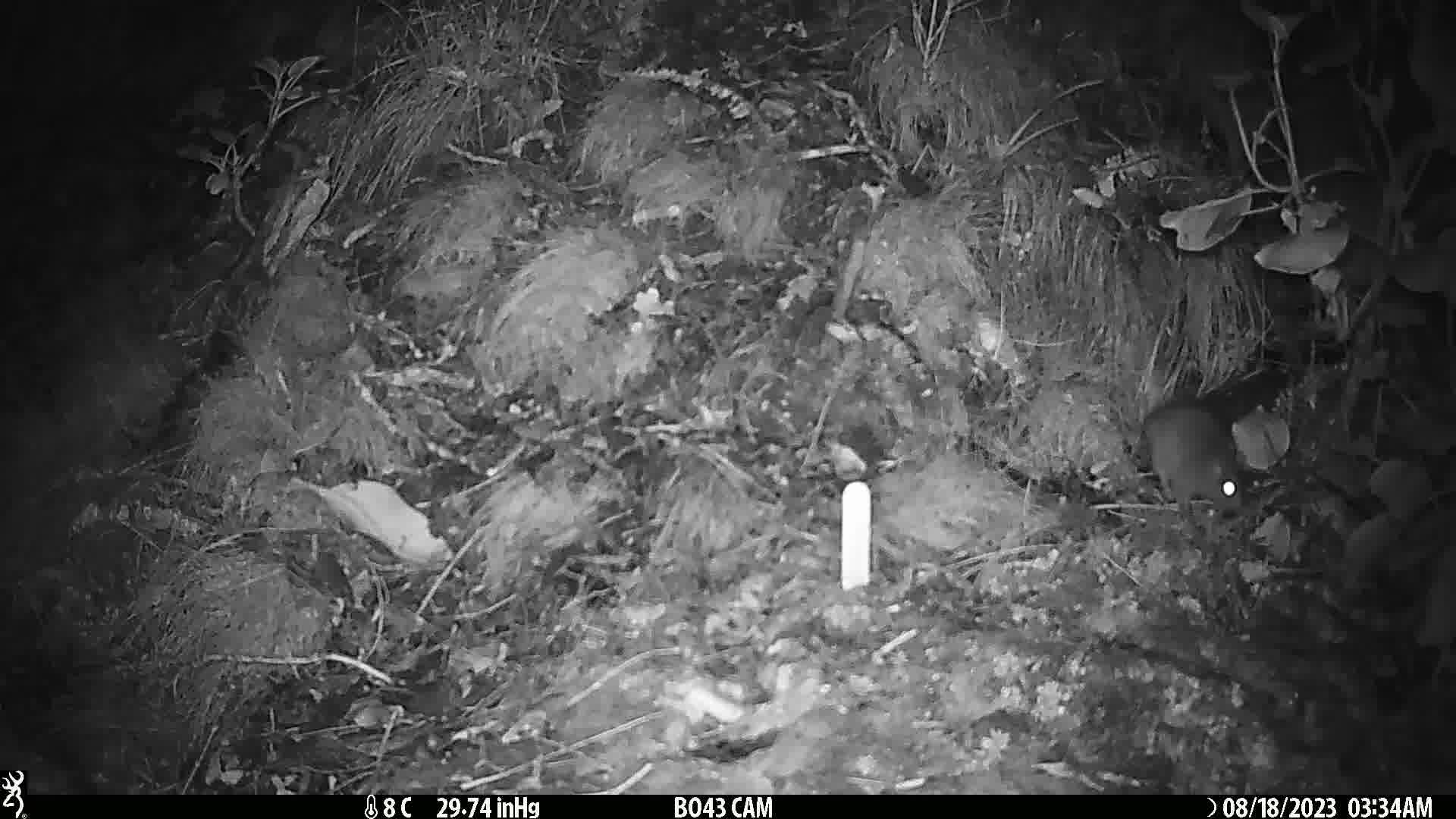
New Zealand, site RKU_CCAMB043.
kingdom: Animalia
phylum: Chordata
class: Mammalia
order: Rodentia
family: Muridae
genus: Rattus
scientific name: Rattus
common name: rat